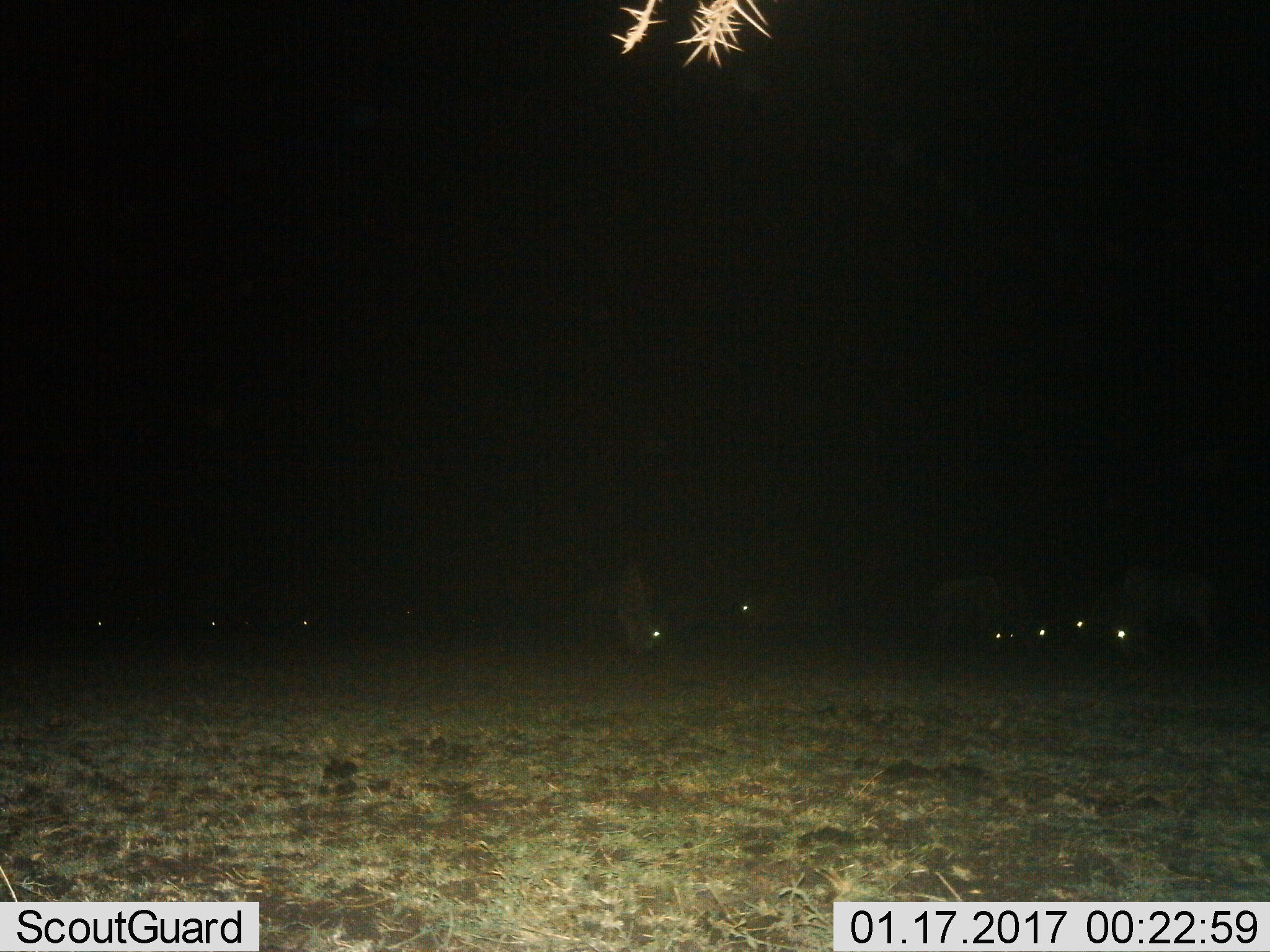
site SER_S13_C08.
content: unidentified animal